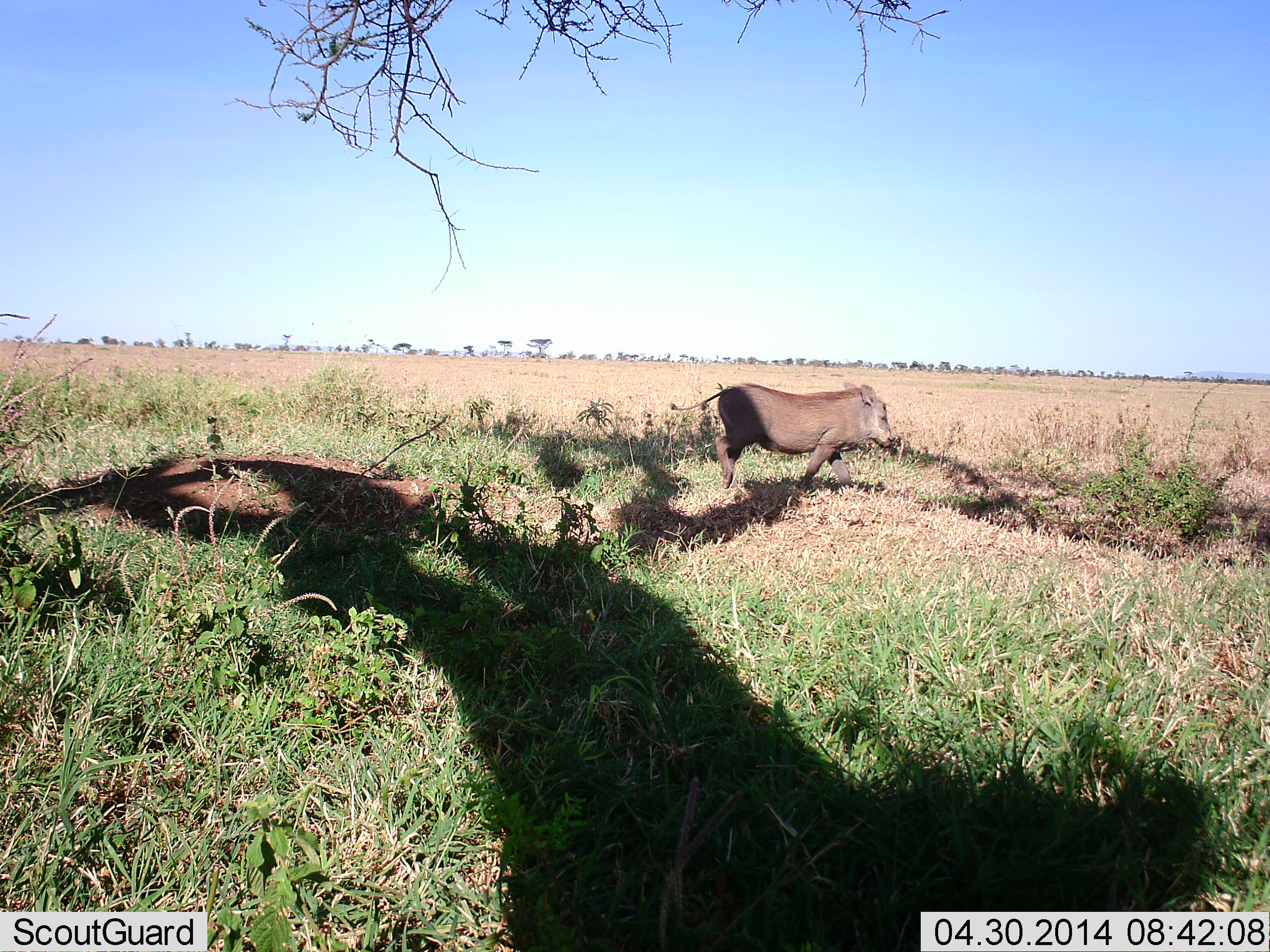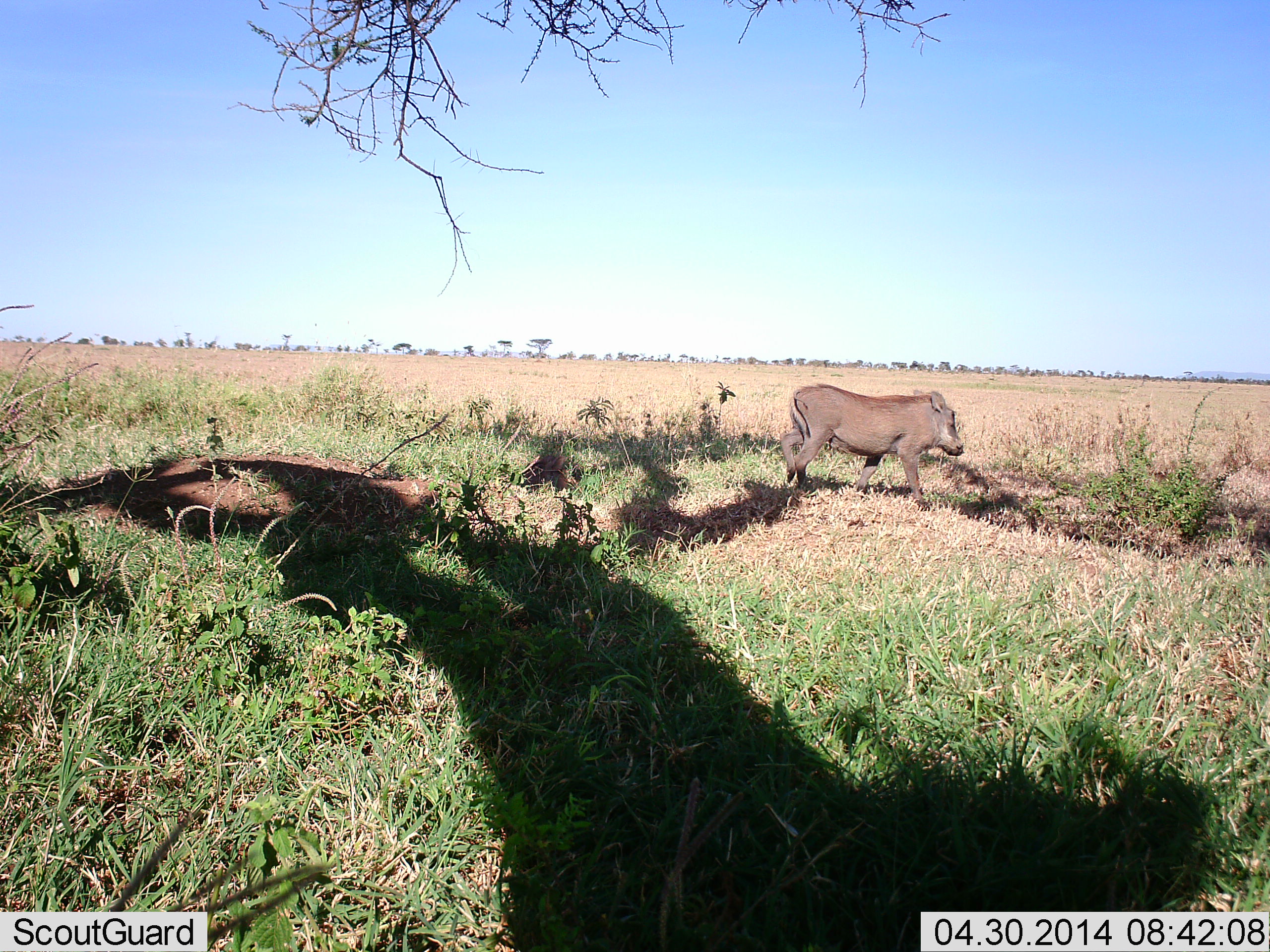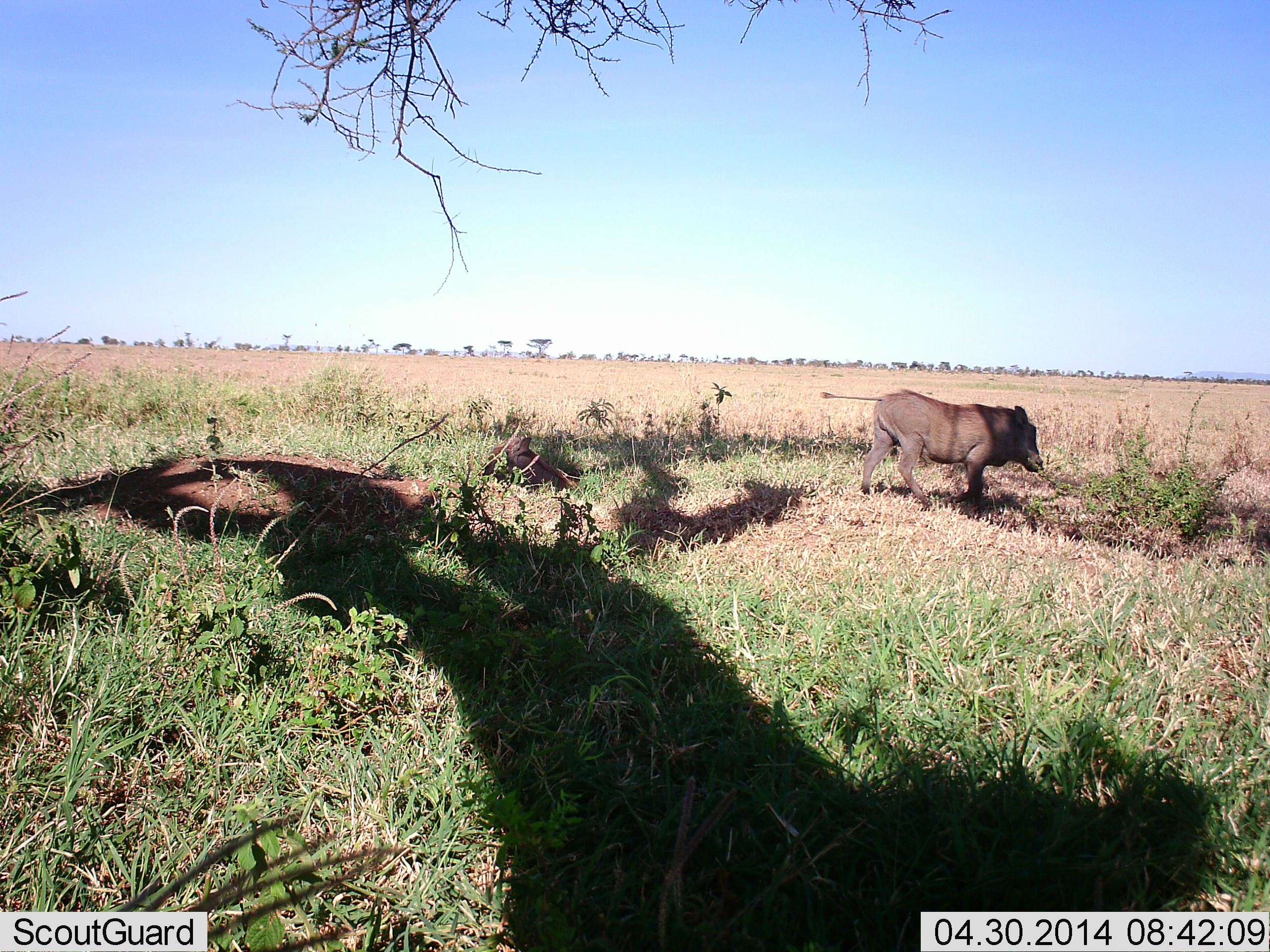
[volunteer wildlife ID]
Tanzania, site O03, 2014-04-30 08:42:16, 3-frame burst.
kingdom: Animalia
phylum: Chordata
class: Mammalia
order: Artiodactyla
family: Suidae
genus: Phacochoerus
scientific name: Phacochoerus africanus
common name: warthog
Warthog (Phacochoerus africanus), count 1. Behavior (volunteer vote fractions): standing 7%, resting 2%, moving 90%, interacting 0%. Young present (vote fraction): 7%. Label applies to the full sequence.